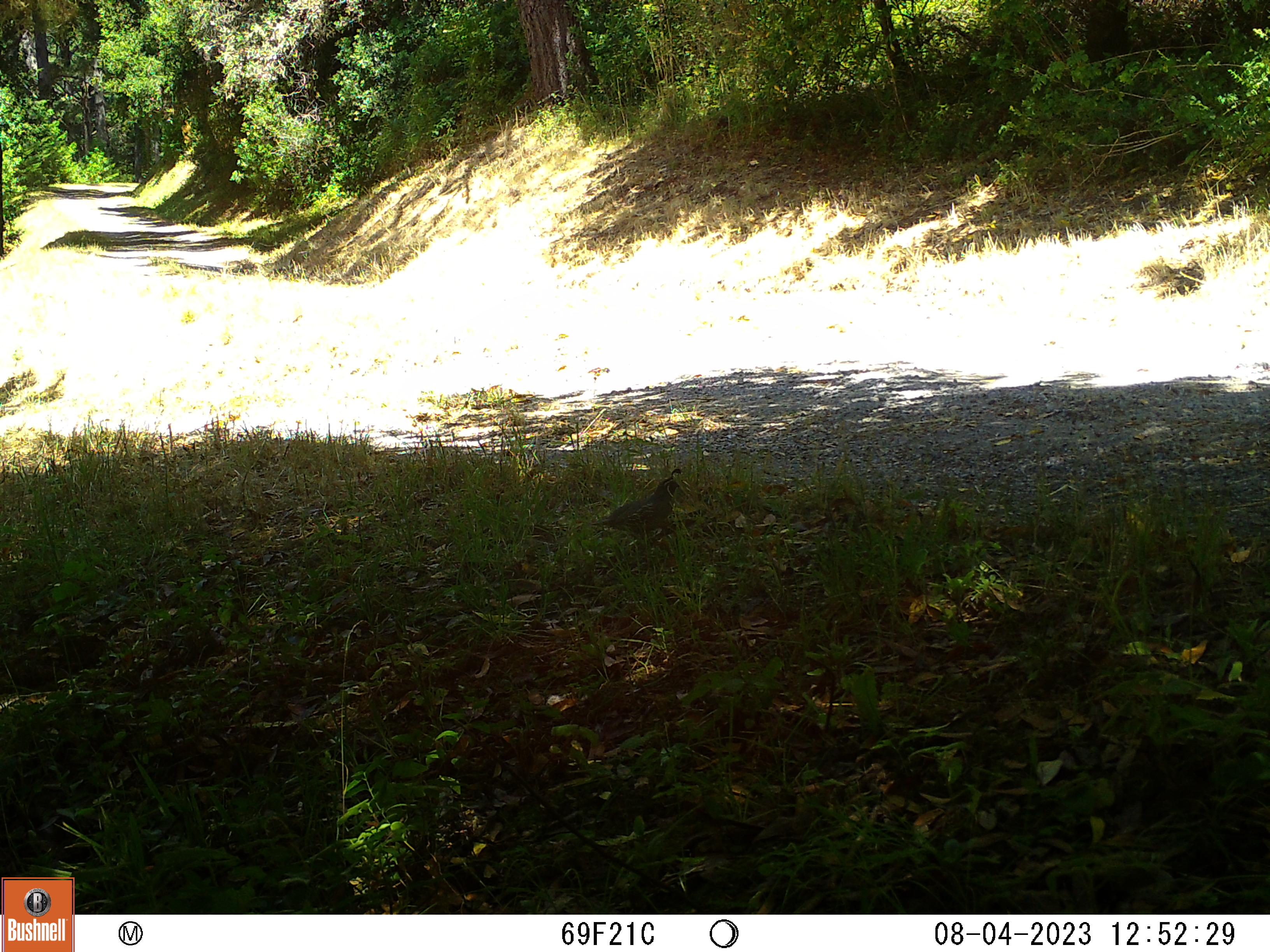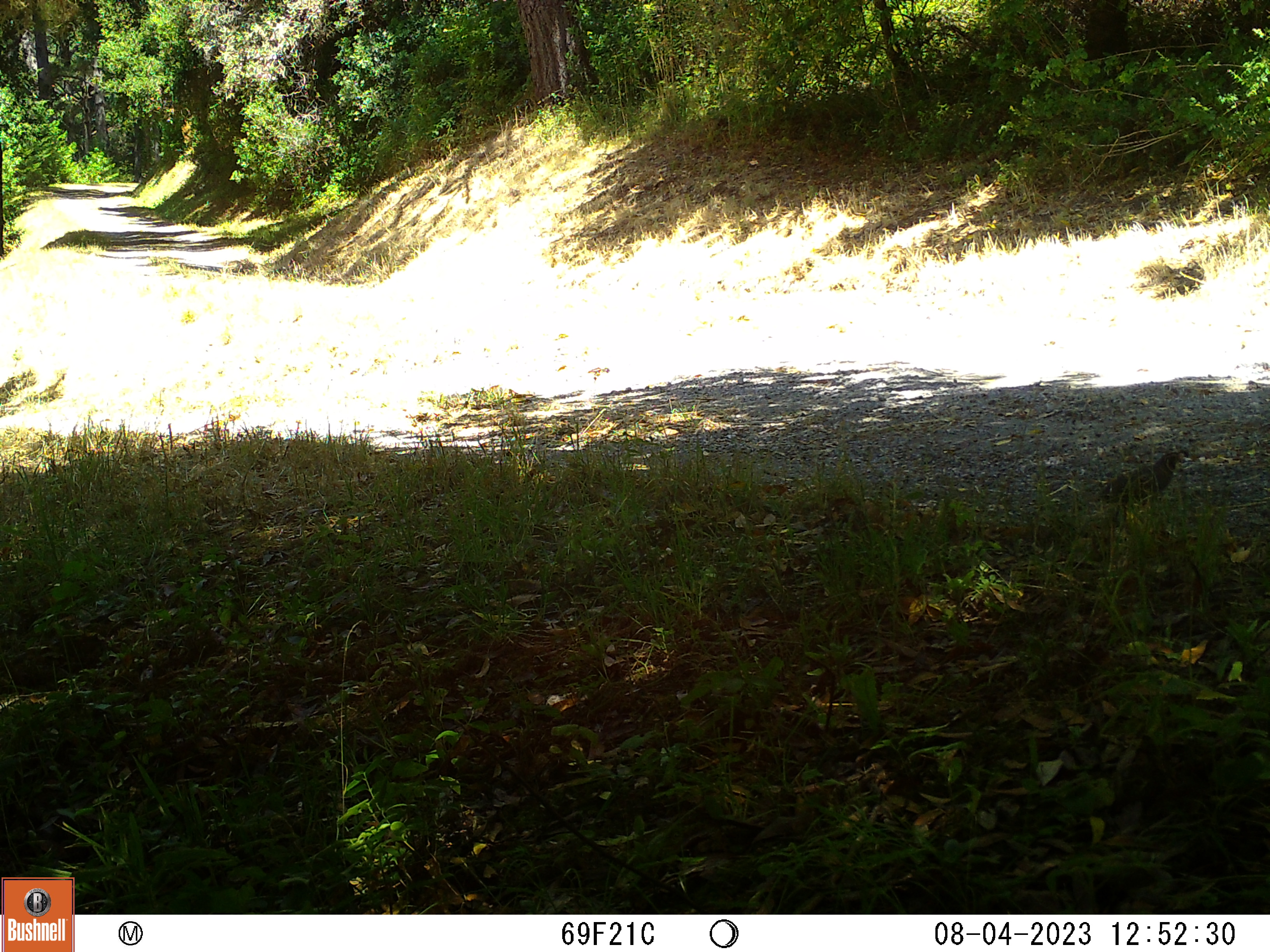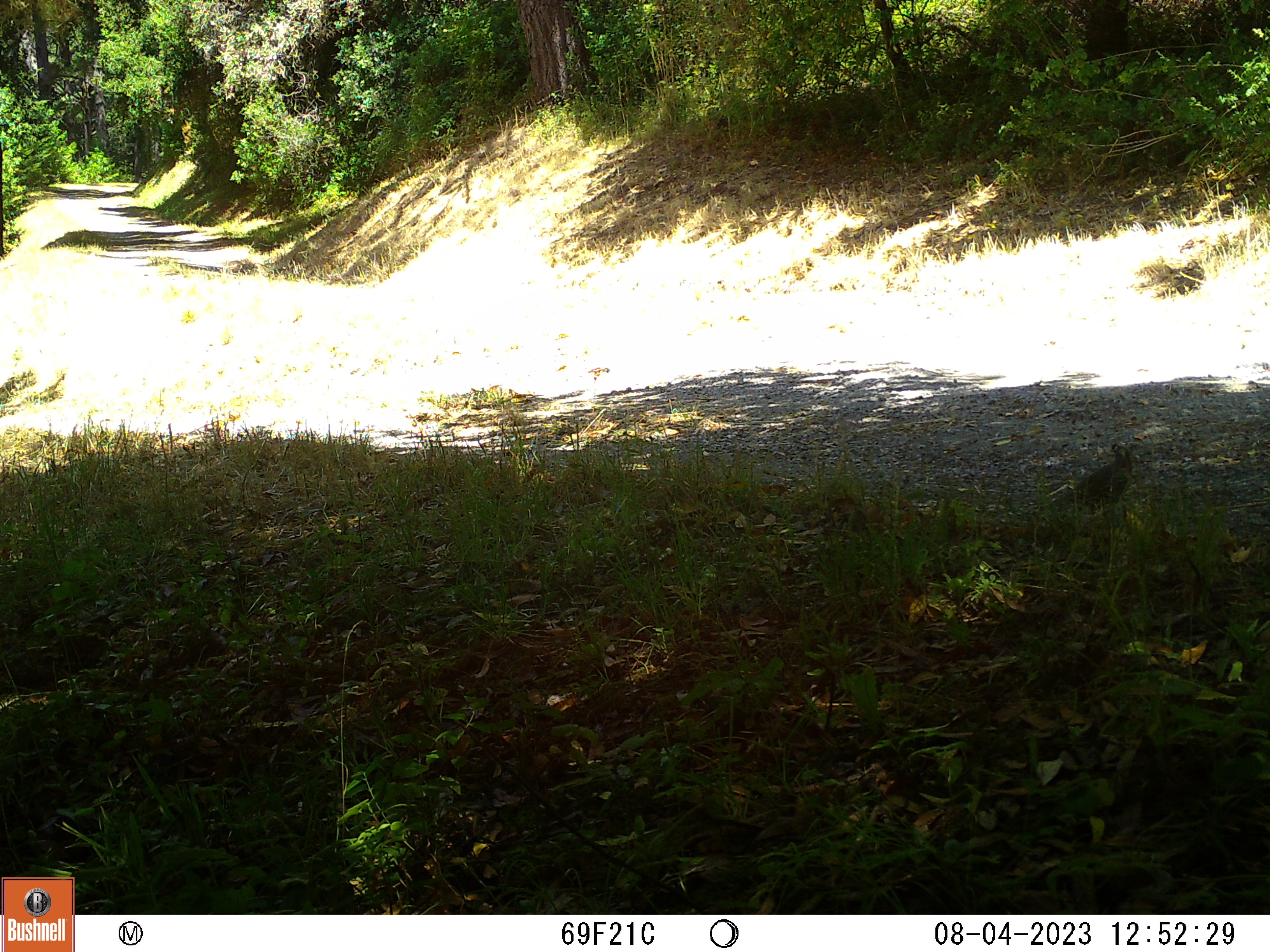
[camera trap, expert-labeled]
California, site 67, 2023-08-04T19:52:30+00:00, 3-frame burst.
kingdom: Animalia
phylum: Chordata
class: Aves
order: Galliformes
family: Odontophoridae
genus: Callipepla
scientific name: Callipepla californica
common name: california quail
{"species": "california quail (Callipepla californica)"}